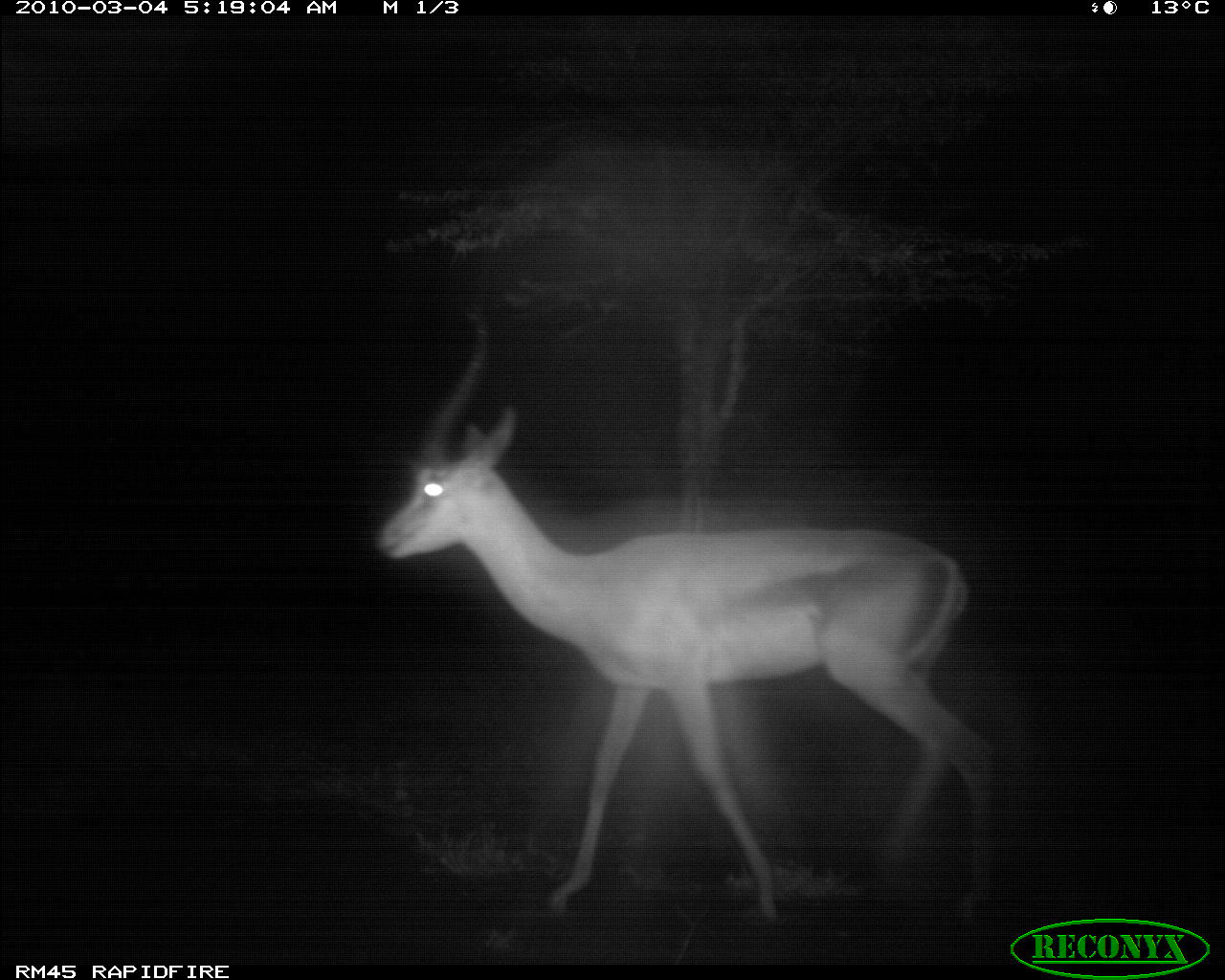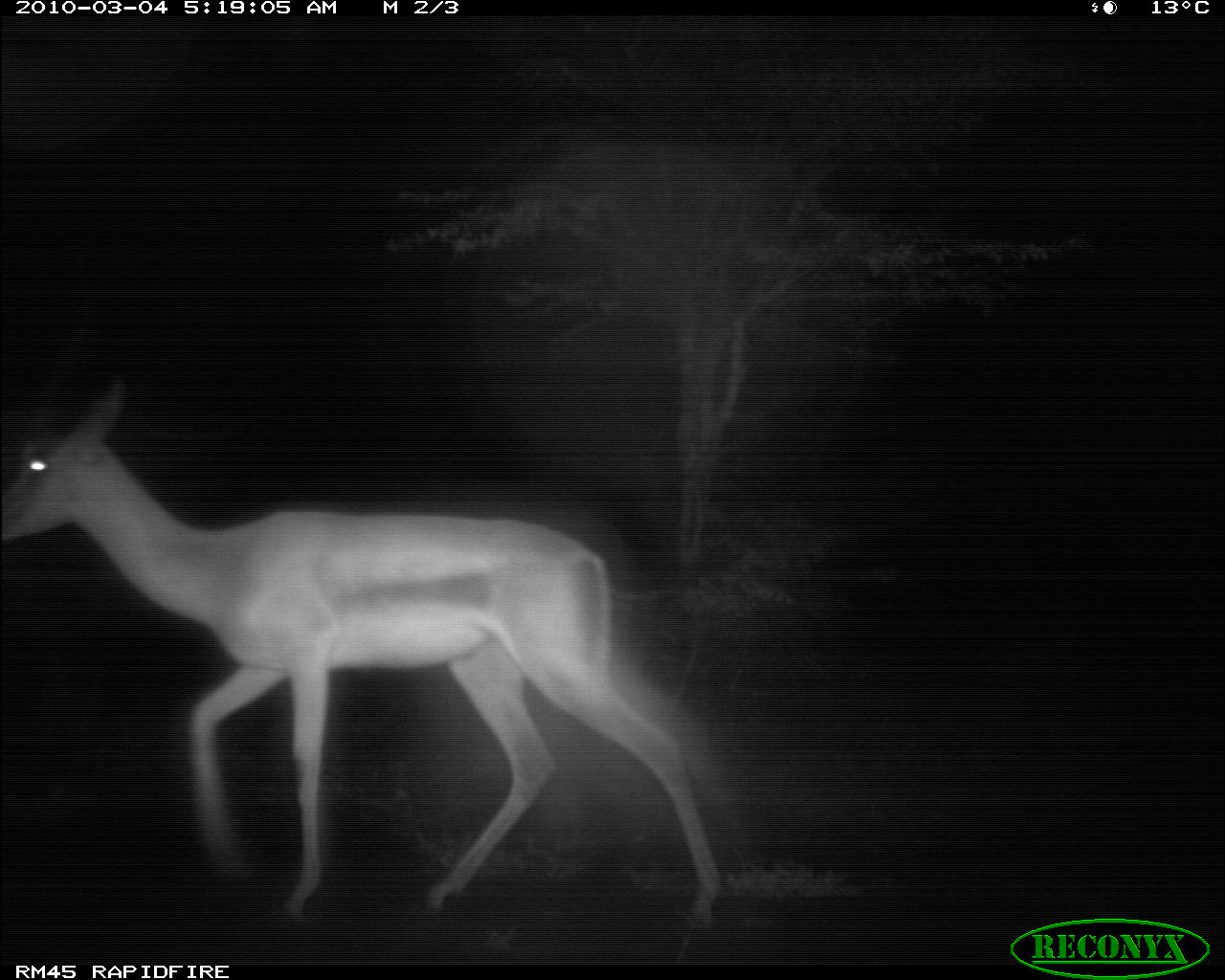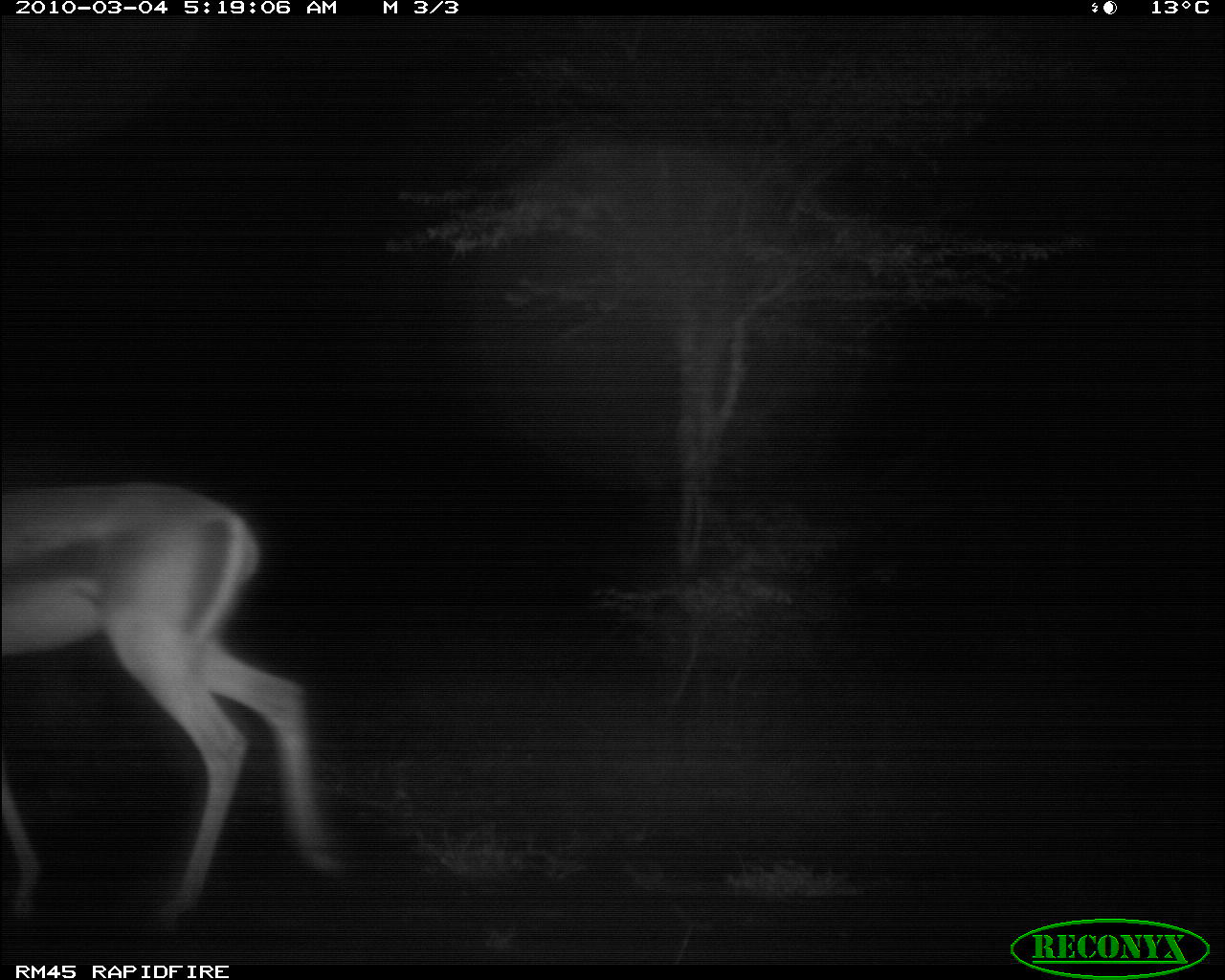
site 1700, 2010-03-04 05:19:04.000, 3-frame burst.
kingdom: Animalia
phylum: Chordata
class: Mammalia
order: Artiodactyla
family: Bovidae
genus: Nanger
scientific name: Nanger granti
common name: grant's gazelle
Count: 1.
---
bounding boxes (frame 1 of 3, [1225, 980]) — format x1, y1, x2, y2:
nanger granti: 372, 316, 994, 913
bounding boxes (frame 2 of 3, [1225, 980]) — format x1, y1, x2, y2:
nanger granti: 0, 376, 724, 933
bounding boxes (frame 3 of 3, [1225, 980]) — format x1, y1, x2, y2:
nanger granti: 0, 474, 342, 935